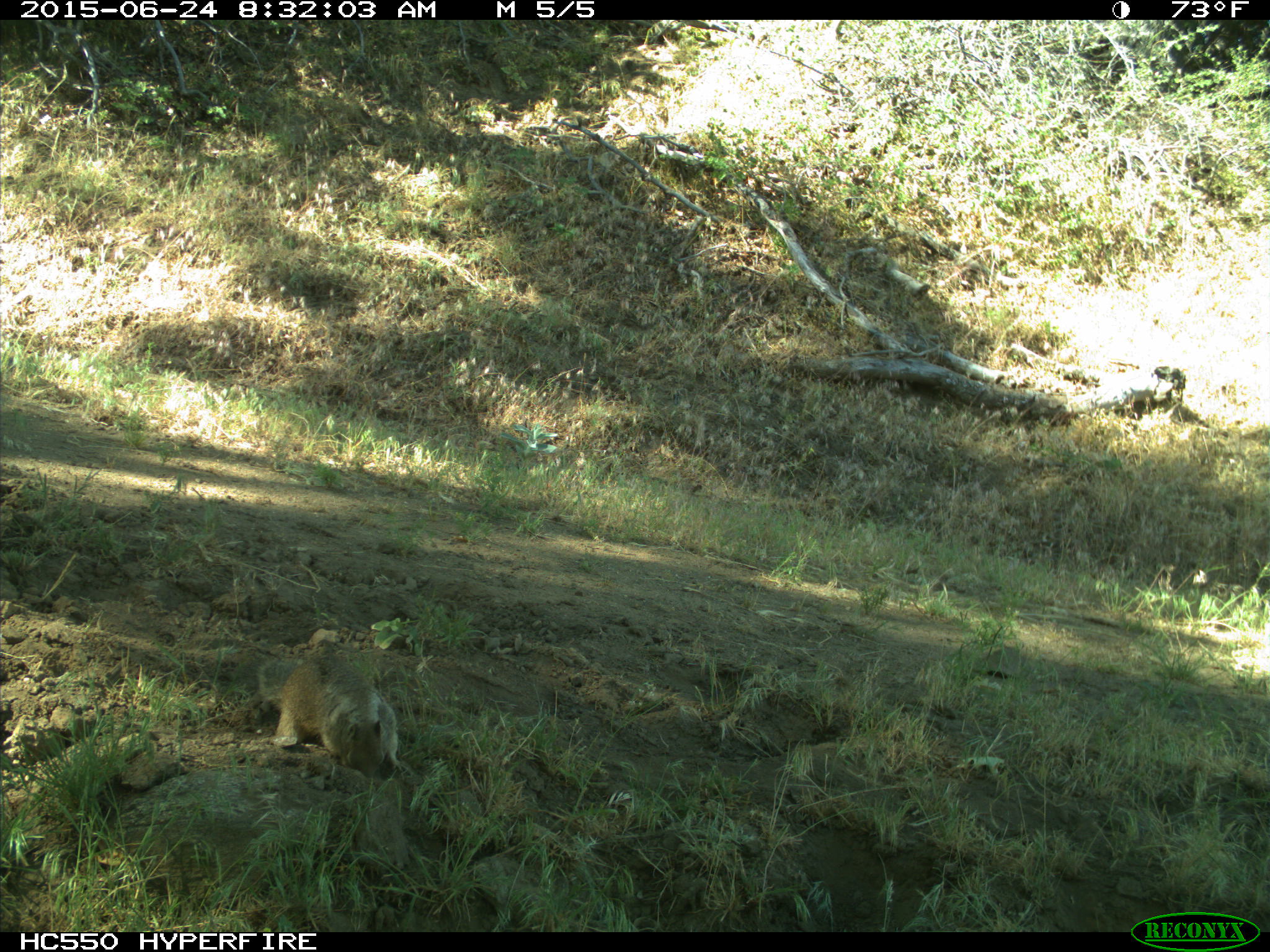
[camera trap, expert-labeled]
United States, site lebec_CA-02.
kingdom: Animalia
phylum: Chordata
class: Mammalia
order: Rodentia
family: Sciuridae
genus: Otospermophilus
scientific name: Otospermophilus beecheyi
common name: california ground squirrel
Otospermophilus beecheyi (california ground squirrel).